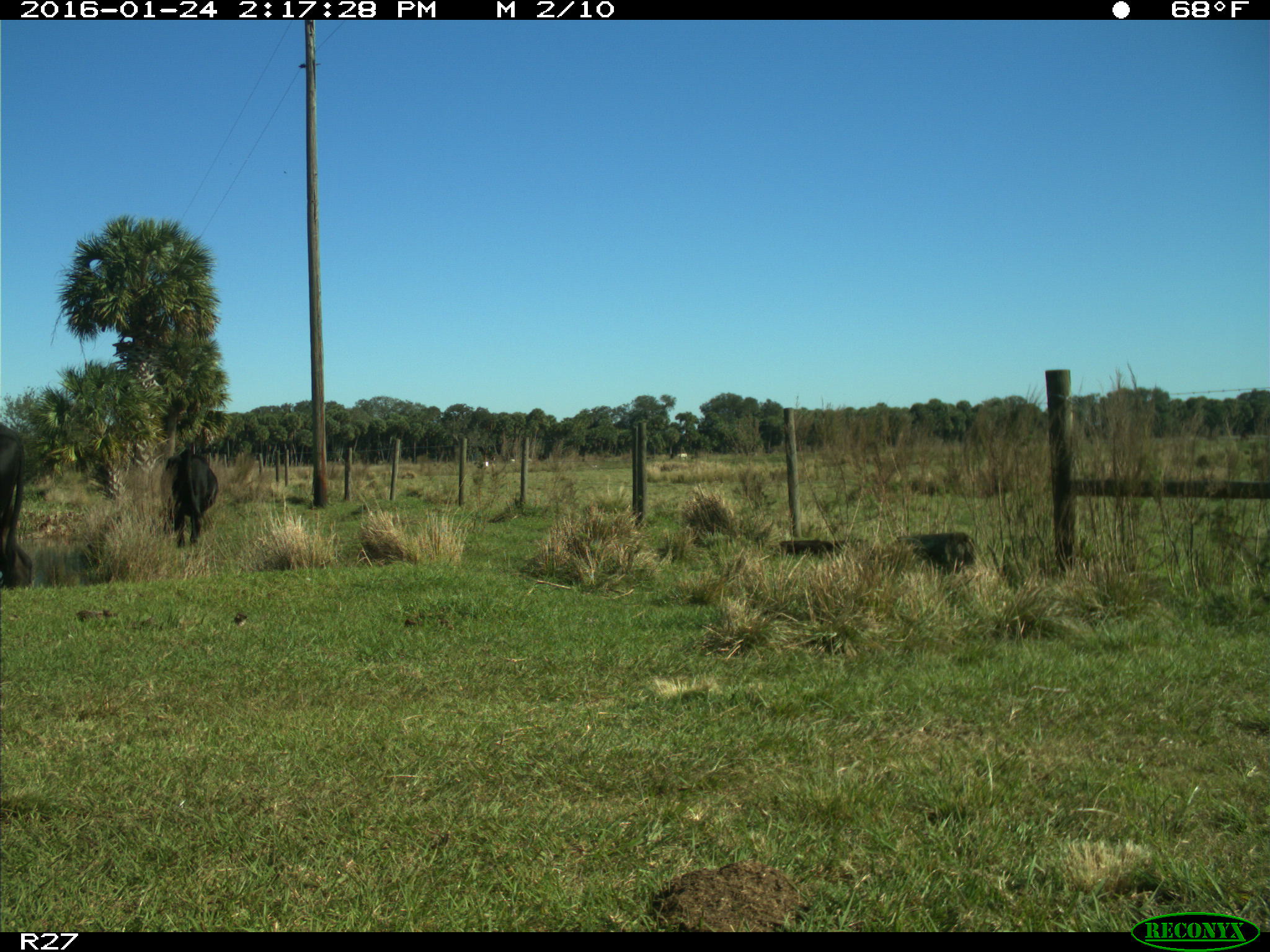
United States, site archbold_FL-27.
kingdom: Animalia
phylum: Chordata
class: Mammalia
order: Artiodactyla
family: Bovidae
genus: Bos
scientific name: Bos taurus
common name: domestic cow